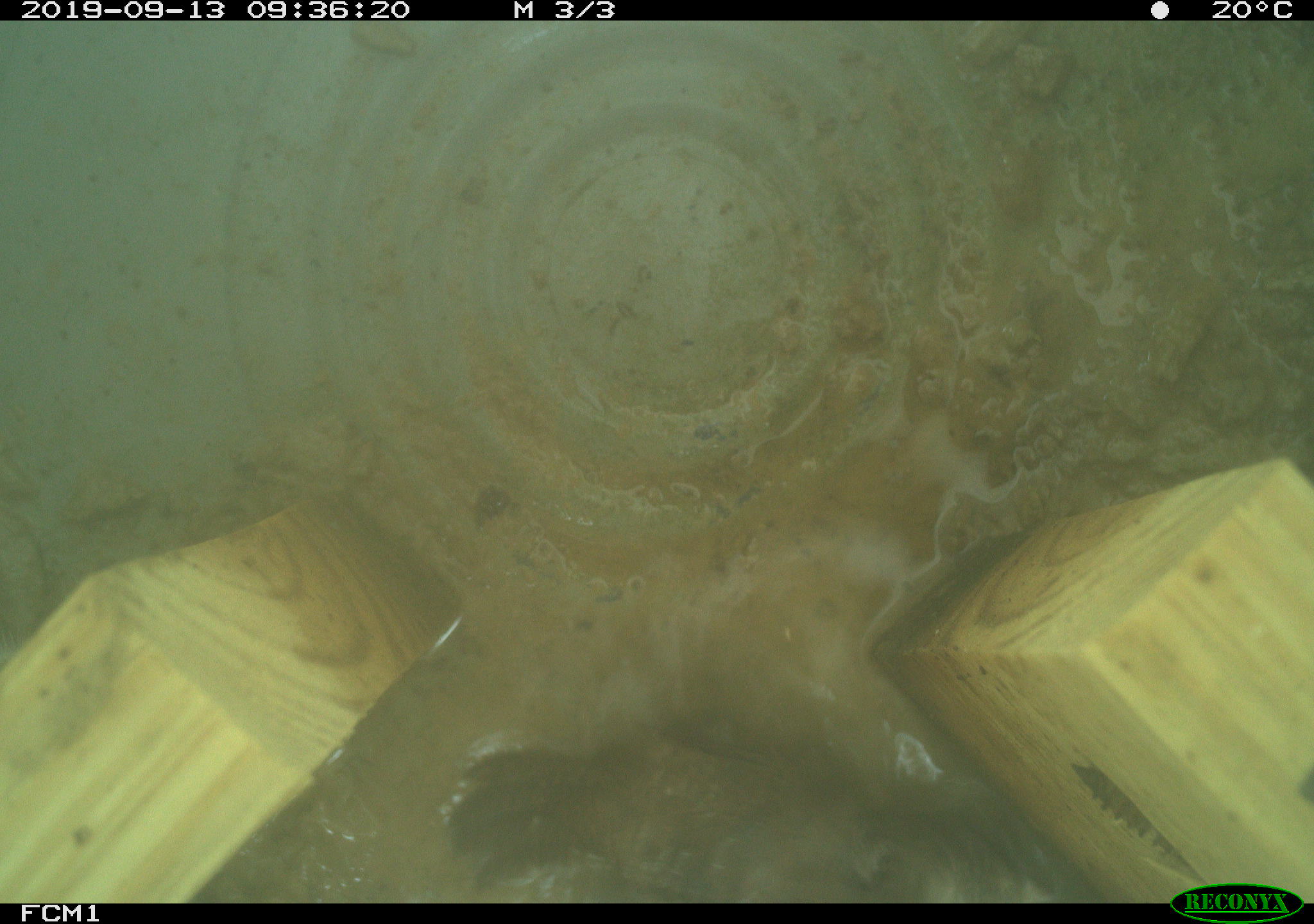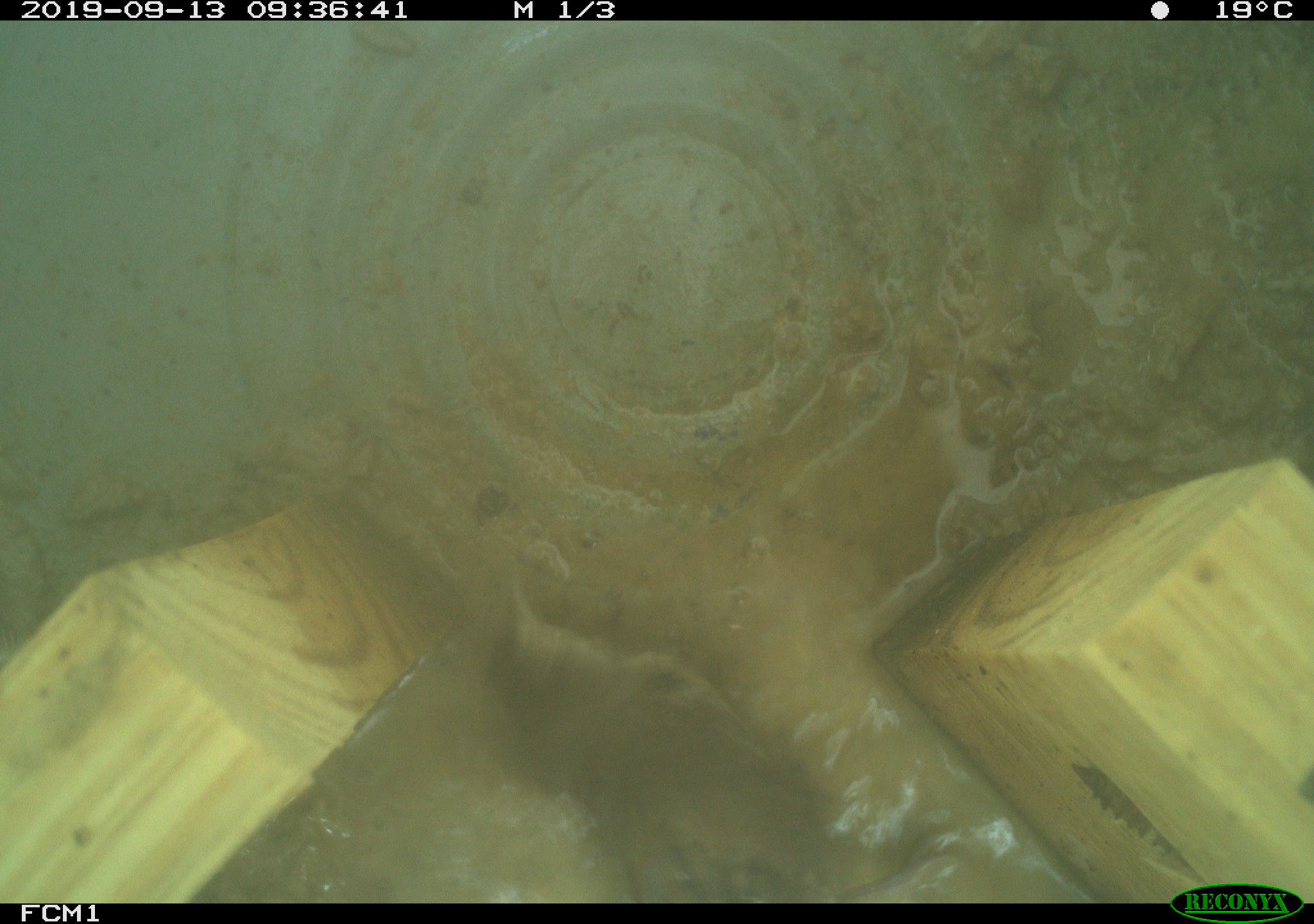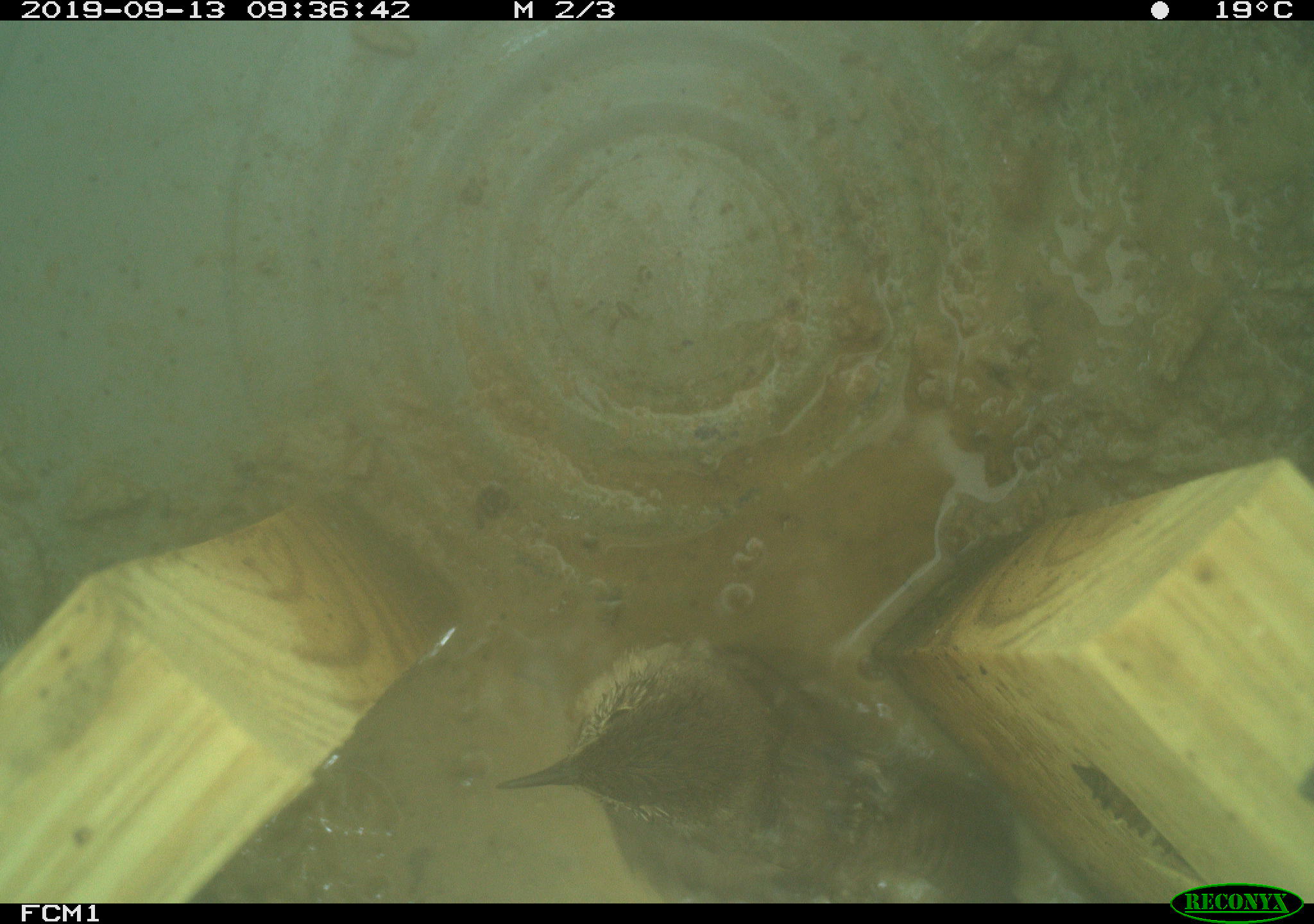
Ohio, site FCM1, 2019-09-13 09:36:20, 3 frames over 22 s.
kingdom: Animalia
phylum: Chordata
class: Aves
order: Passeriformes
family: Troglodytidae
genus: Troglodytes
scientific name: Troglodytes aedon aedon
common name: northern house wren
Northern house wren (Troglodytes aedon aedon).